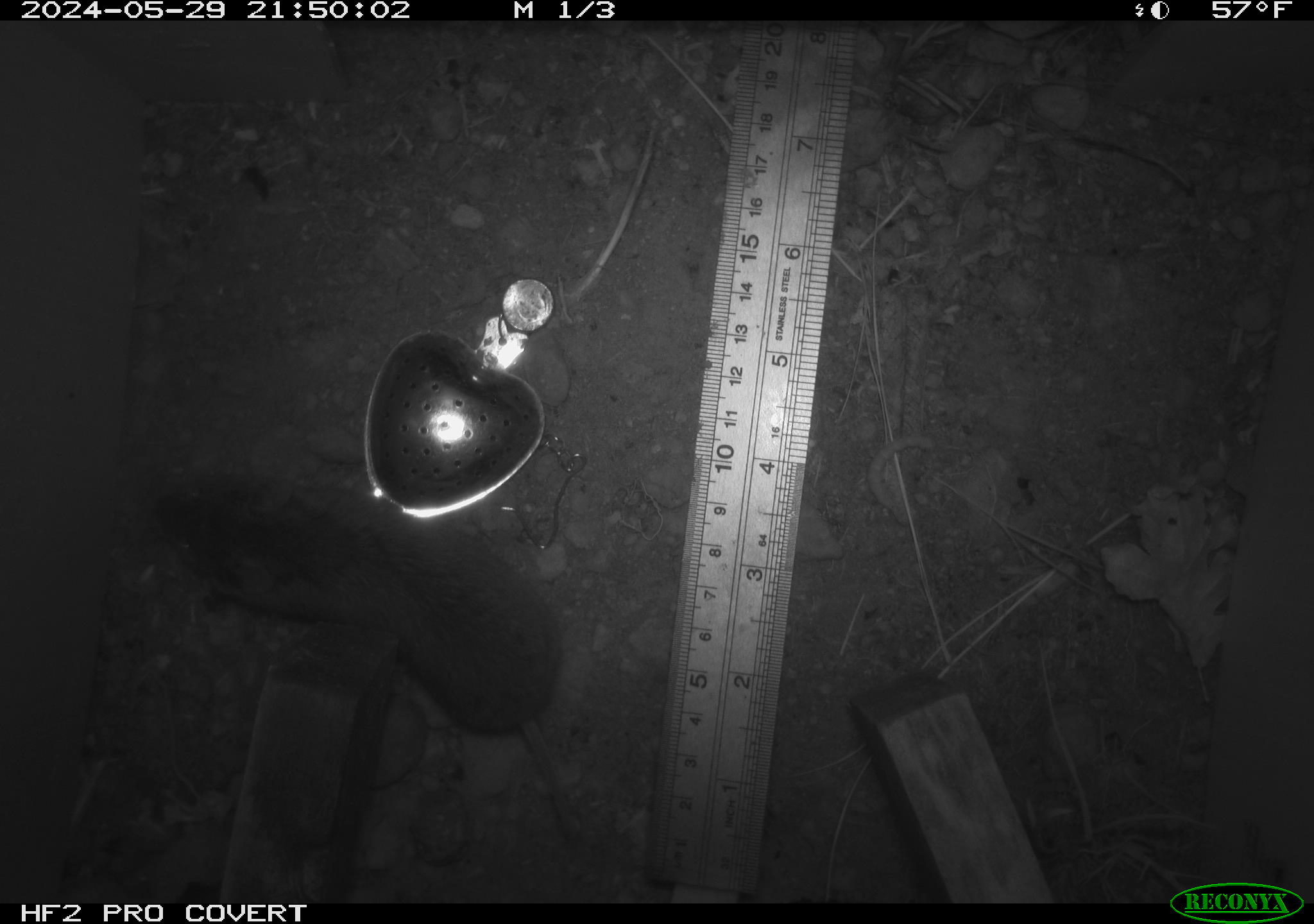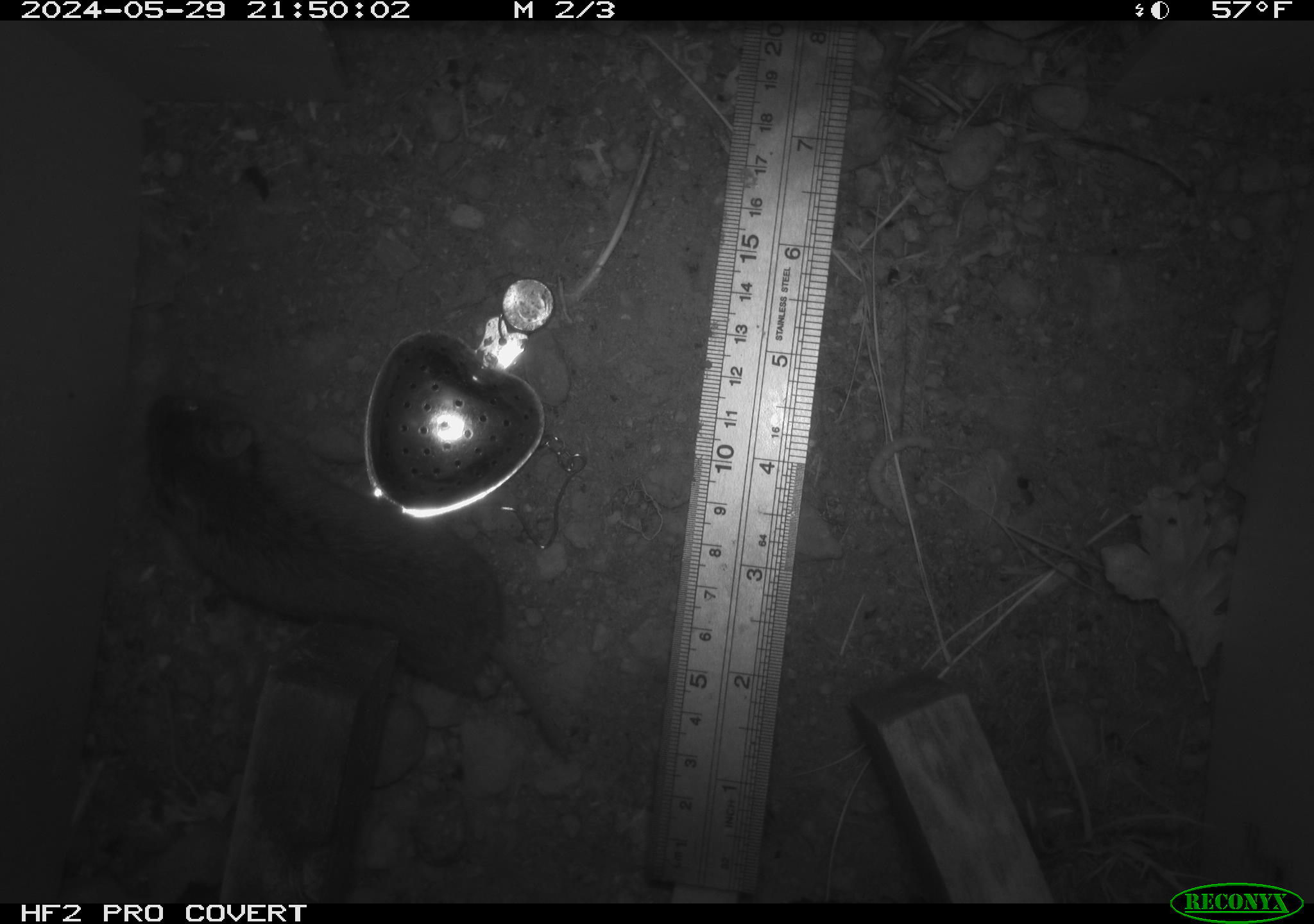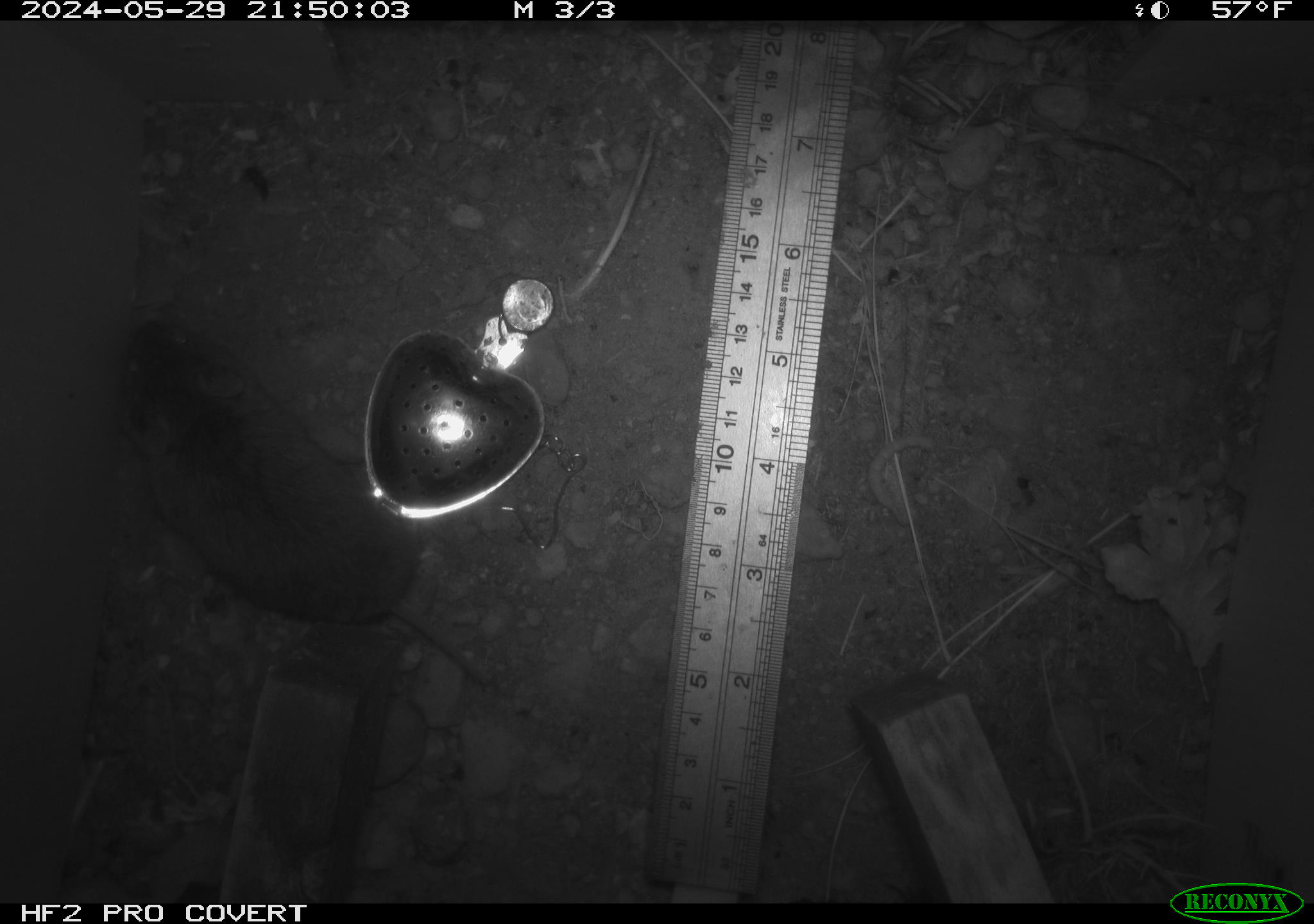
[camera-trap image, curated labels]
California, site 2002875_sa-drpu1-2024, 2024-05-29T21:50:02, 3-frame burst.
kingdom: Animalia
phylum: Chordata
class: Mammalia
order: Rodentia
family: Cricetidae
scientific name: Arvicolinae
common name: voles, lemmings, and muskrats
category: arvicolinae subfamily